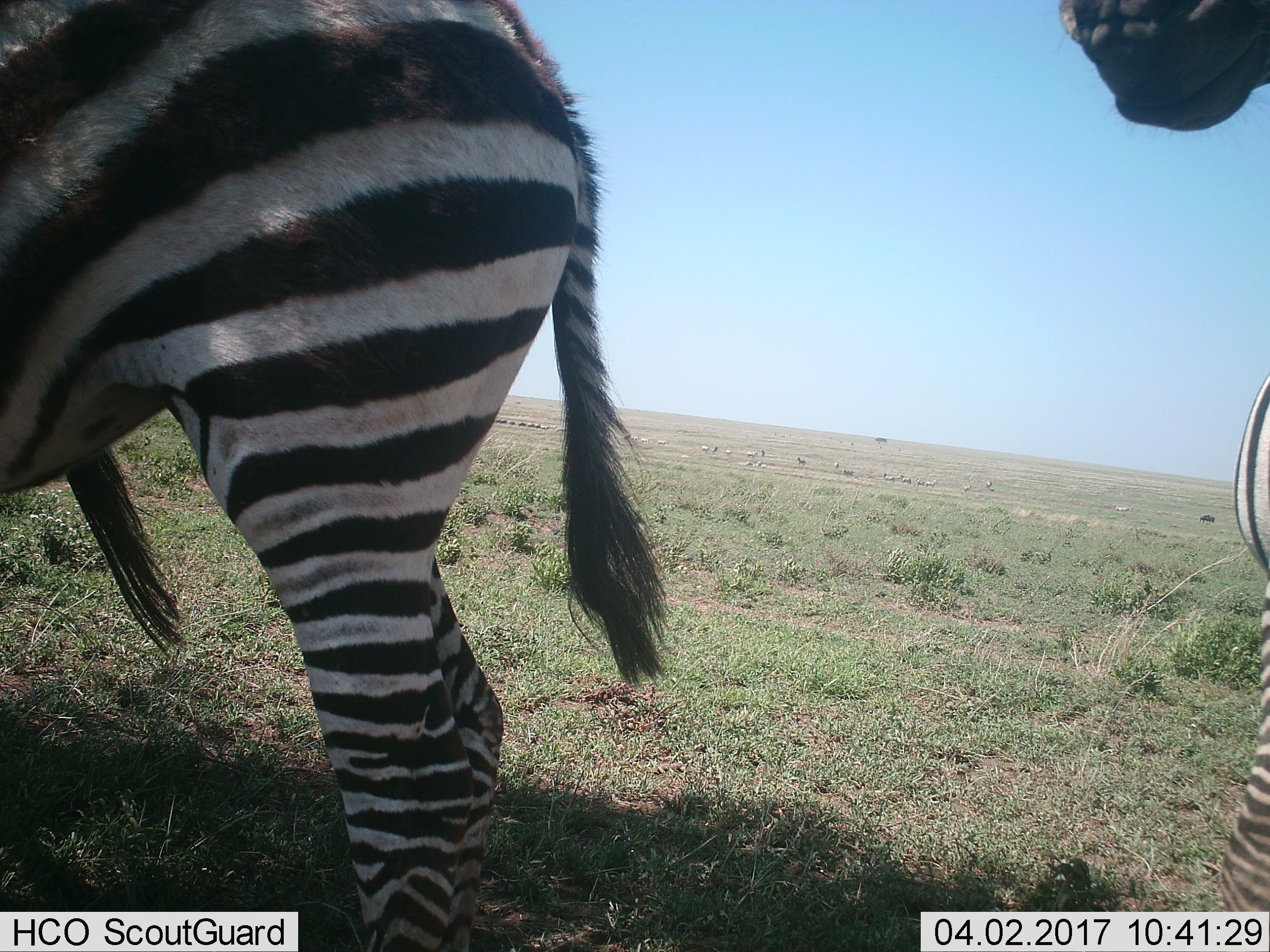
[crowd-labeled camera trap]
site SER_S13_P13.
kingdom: Animalia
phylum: Chordata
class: Mammalia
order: Artiodactyla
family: Bovidae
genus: Connochaetes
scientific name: Connochaetes taurinus taurinus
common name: blue wildebeest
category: wildebeestblue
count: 4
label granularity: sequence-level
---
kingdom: Animalia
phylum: Chordata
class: Mammalia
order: Perissodactyla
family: Equidae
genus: Equus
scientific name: Equus quagga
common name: plains zebra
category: zebraplains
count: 11-50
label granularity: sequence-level